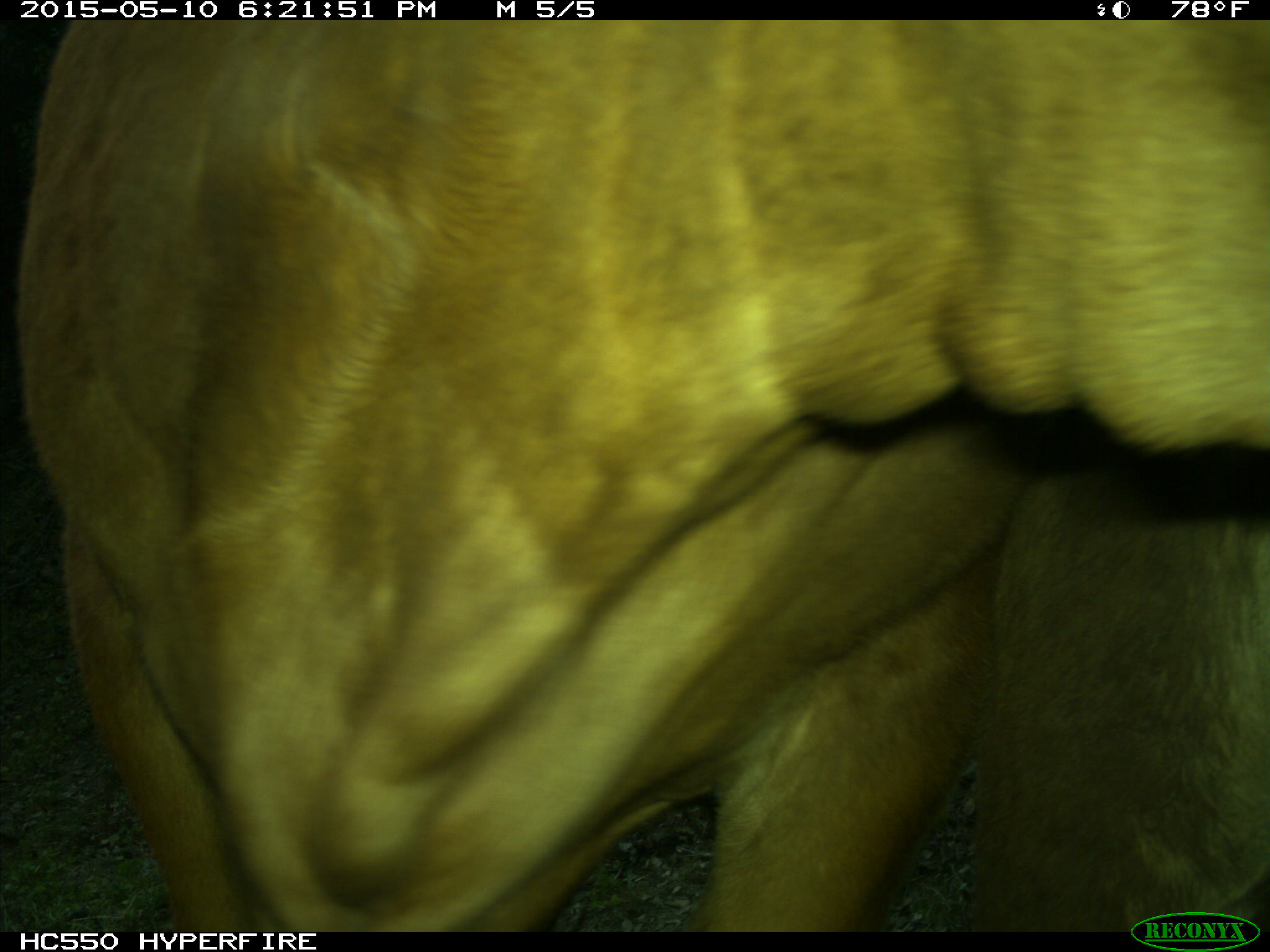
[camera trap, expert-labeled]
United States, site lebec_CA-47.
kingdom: Animalia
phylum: Chordata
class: Mammalia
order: Artiodactyla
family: Bovidae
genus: Bos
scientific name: Bos taurus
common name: domestic cow